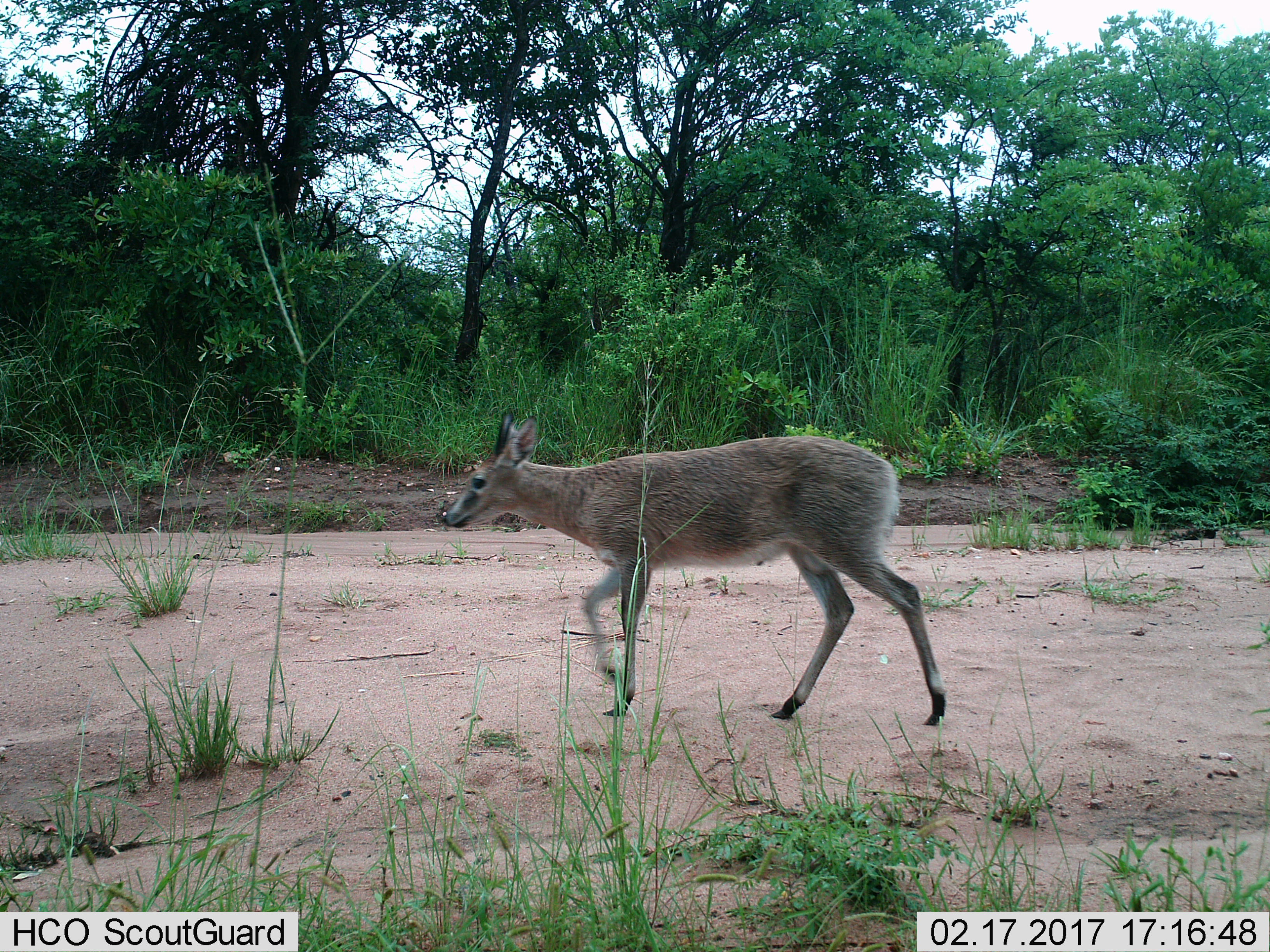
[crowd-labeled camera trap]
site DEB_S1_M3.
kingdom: Animalia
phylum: Chordata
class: Mammalia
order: Artiodactyla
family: Bovidae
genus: Sylvicapra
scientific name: Sylvicapra grimmia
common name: common duiker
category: duikercommongrey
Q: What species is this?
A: Duikercommongrey (common duiker) (Sylvicapra grimmia).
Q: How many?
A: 1.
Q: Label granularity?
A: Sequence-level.